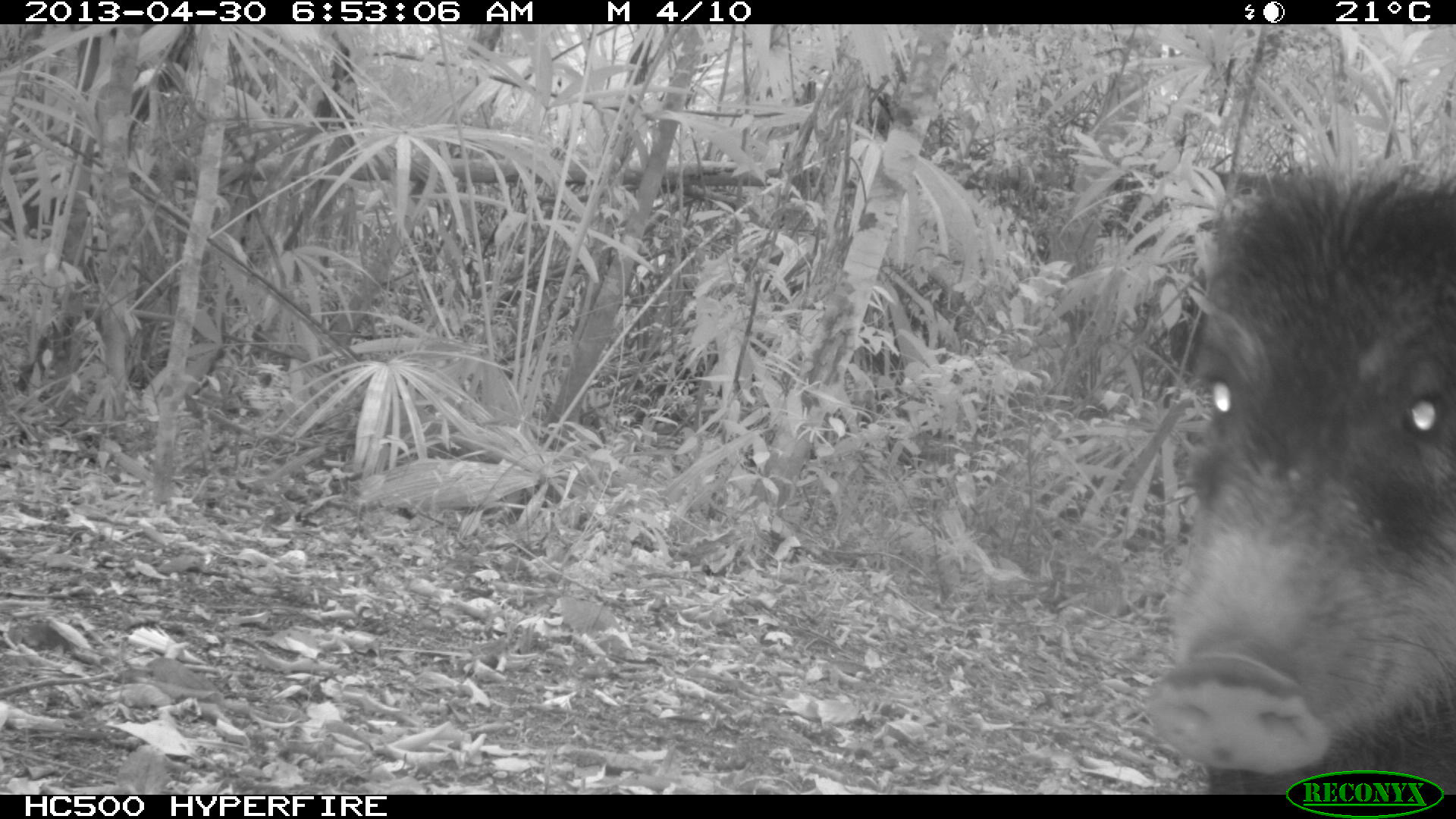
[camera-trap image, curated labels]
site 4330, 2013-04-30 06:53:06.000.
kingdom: Animalia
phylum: Chordata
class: Mammalia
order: Artiodactyla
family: Tayassuidae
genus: Tayassu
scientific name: Tayassu pecari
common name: white-lipped peccary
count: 5